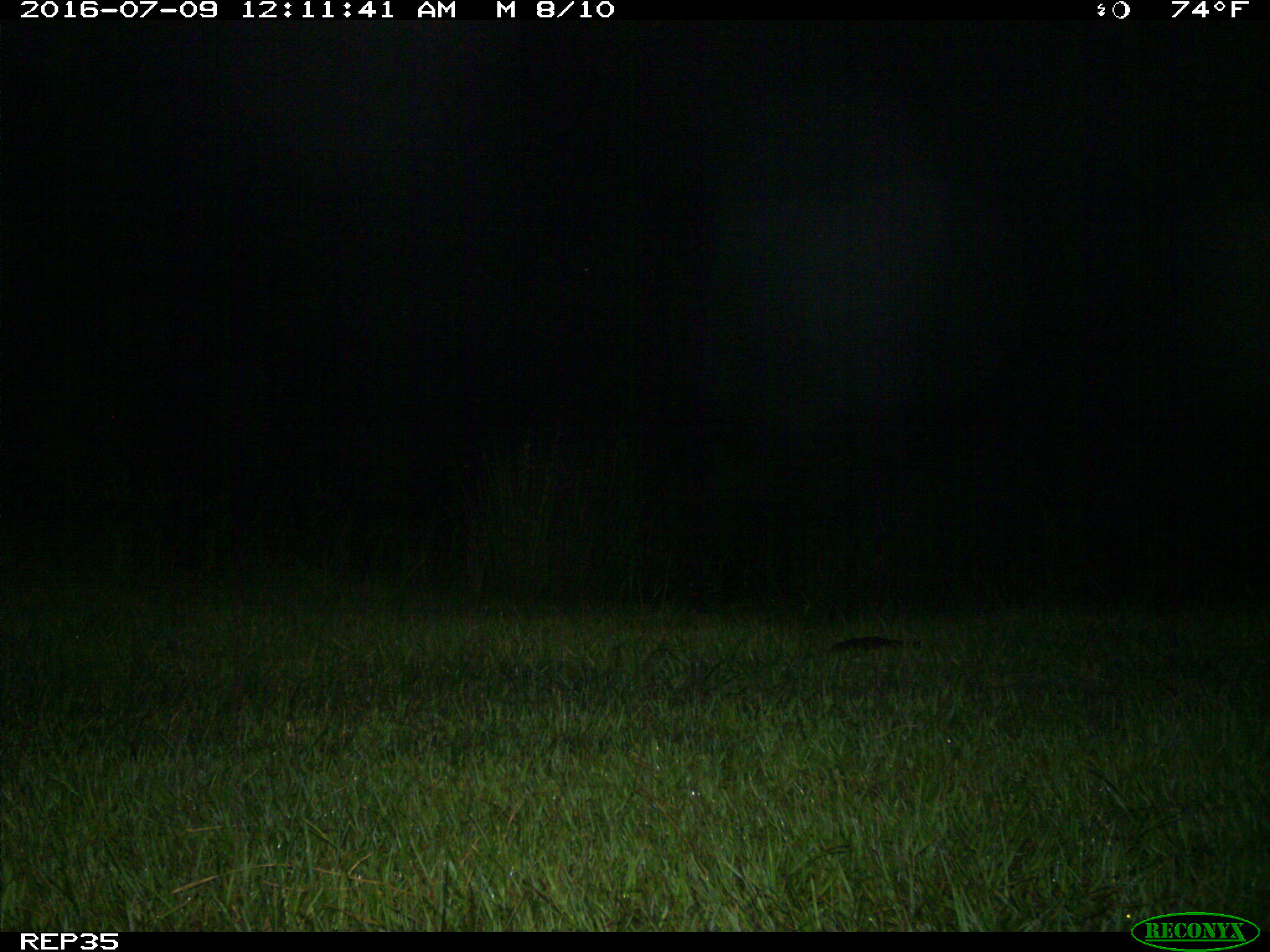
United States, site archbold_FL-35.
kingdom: Animalia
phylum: Chordata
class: Mammalia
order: Artiodactyla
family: Cervidae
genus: Odocoileus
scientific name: Odocoileus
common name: deer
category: unidentified deer